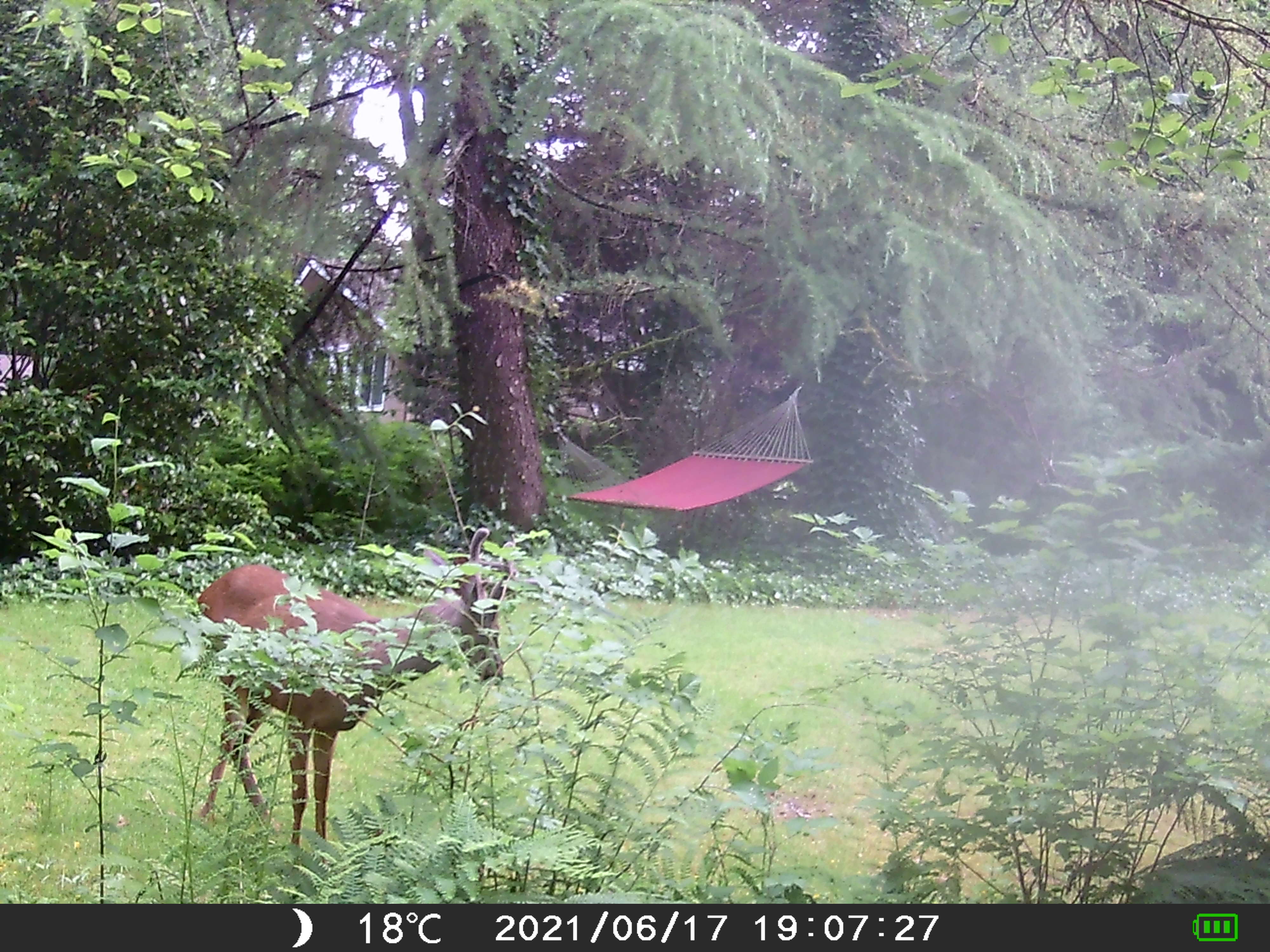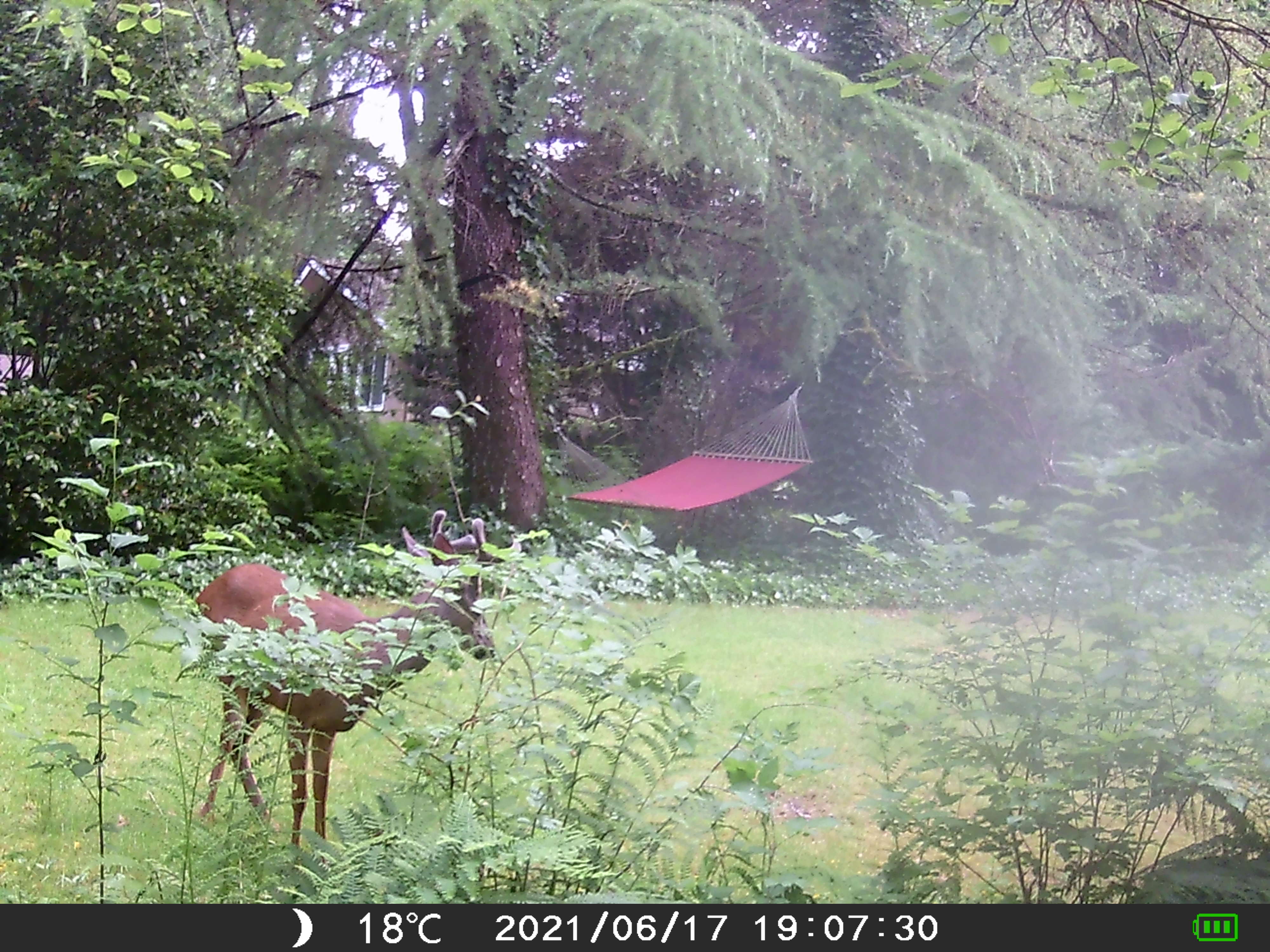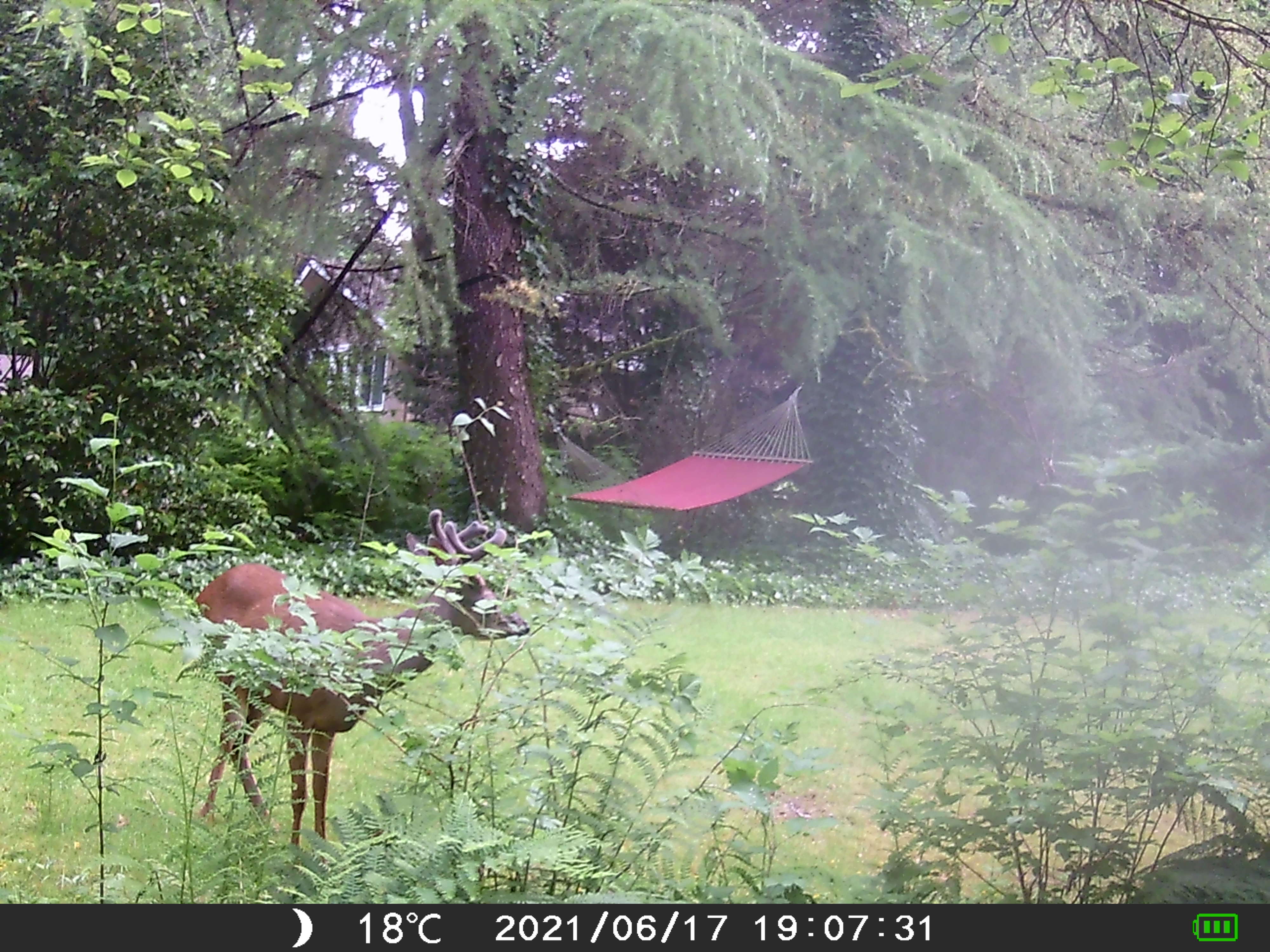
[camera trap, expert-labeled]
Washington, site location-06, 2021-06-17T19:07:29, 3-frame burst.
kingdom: Animalia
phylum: Chordata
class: Mammalia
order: Artiodactyla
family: Cervidae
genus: Odocoileus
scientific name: Odocoileus hemionus columbianus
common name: columbian blacktail deer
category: deer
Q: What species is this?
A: Deer (columbian blacktail deer) (Odocoileus hemionus columbianus).